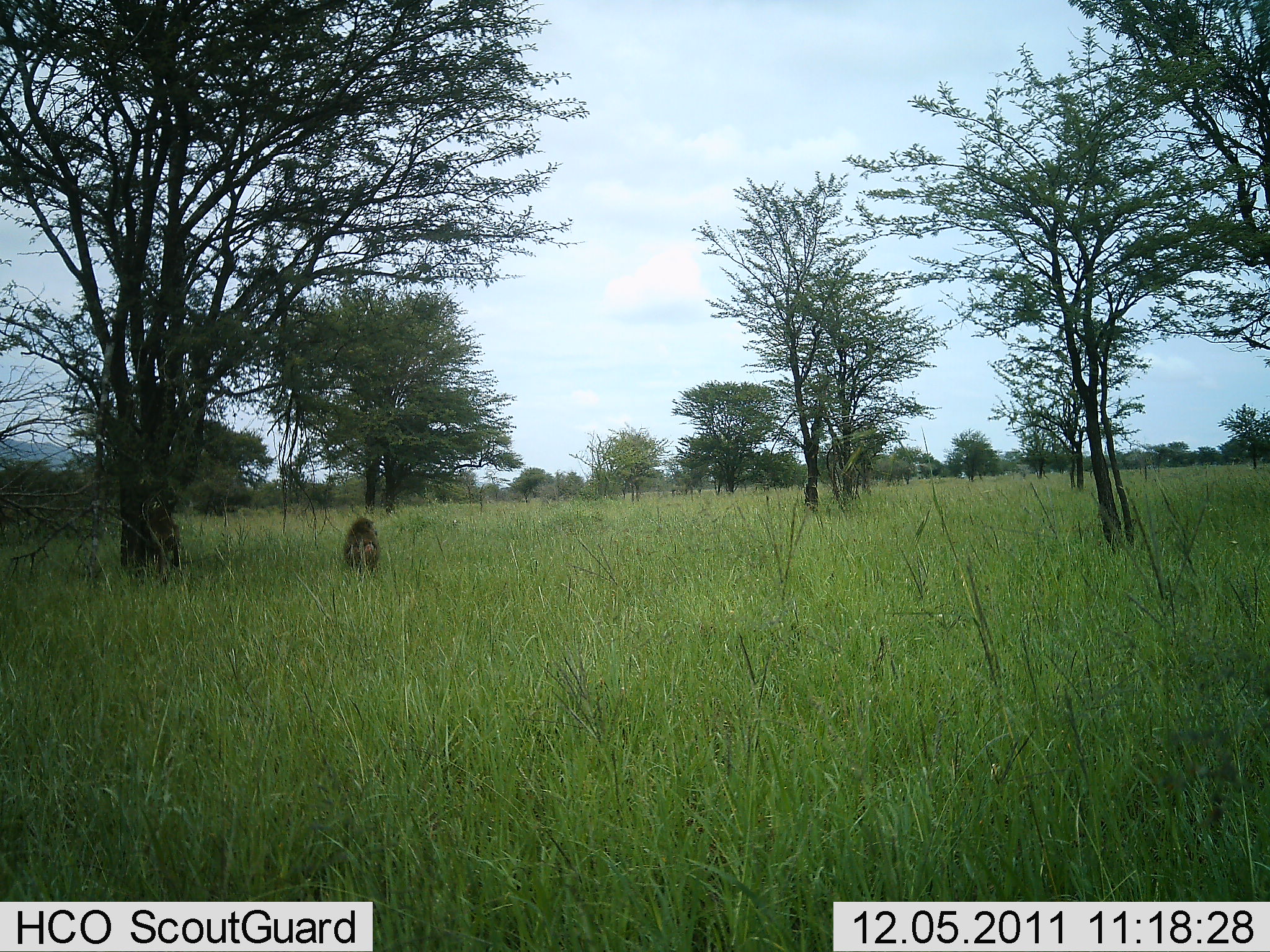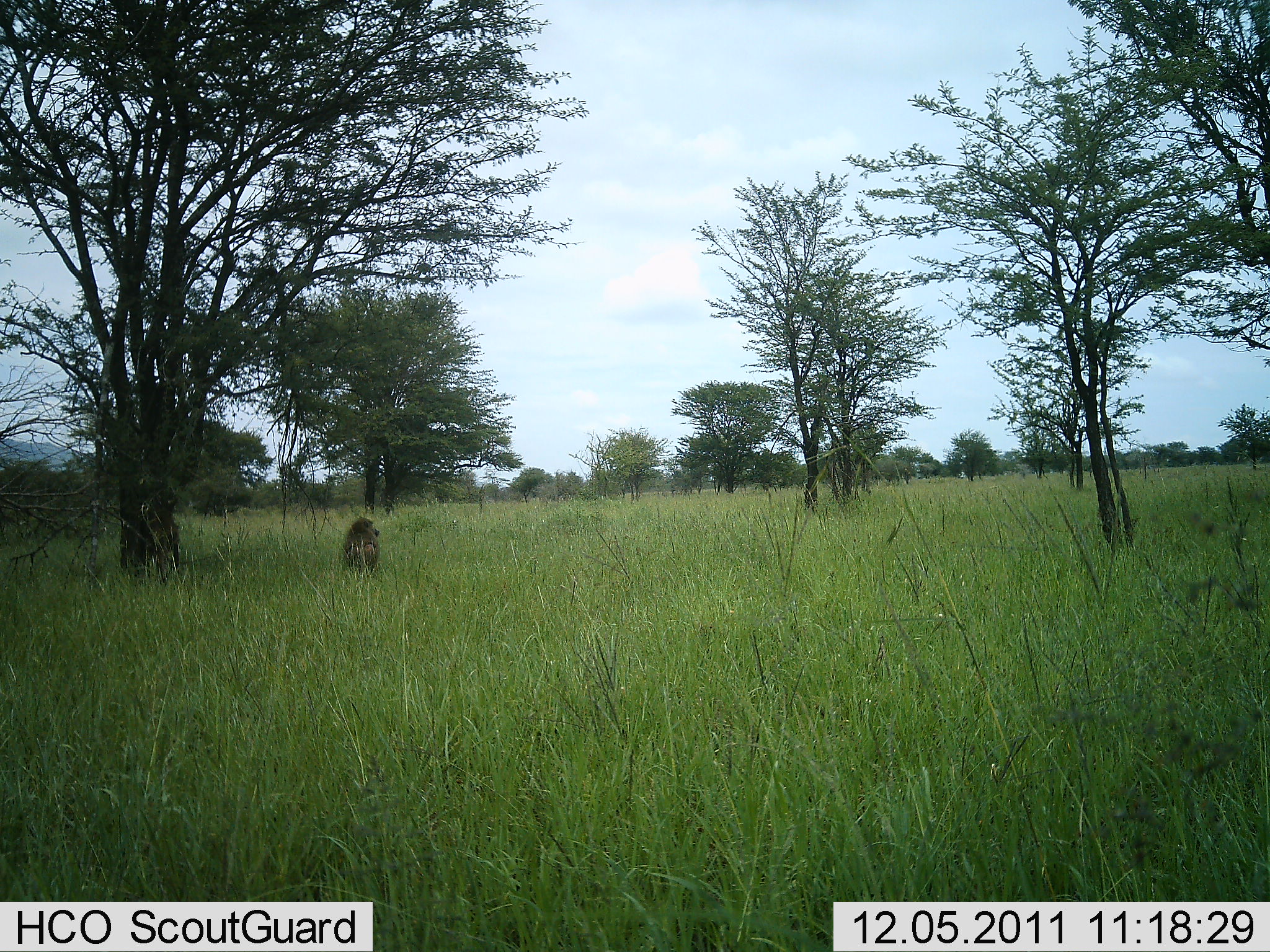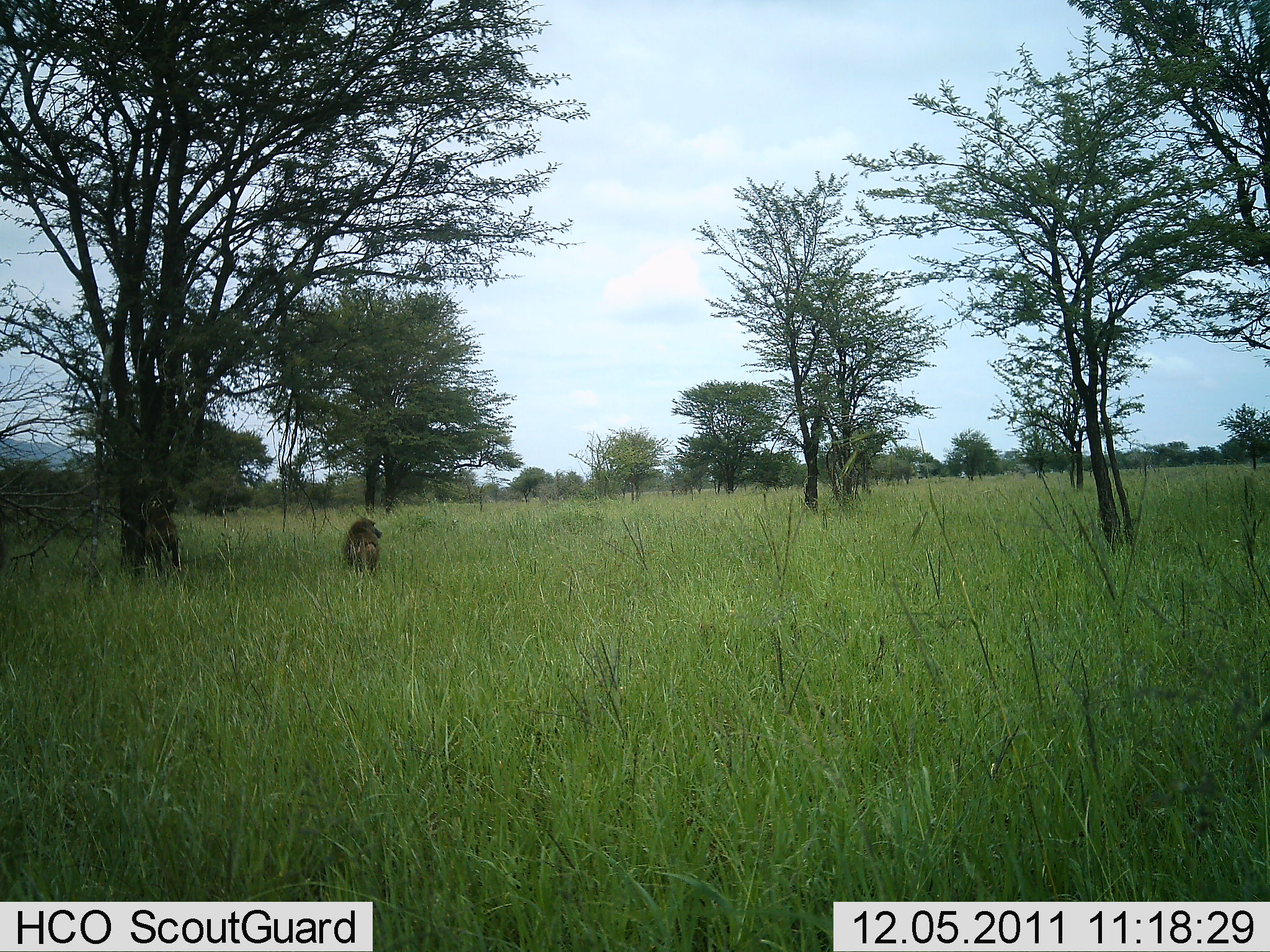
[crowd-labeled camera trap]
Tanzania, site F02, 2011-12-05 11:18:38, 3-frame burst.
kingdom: Animalia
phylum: Chordata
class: Mammalia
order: Primates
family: Cercopithecidae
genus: Papio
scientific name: Papio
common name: baboon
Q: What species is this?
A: Baboon (Papio).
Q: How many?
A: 1.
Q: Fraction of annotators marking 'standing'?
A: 46%.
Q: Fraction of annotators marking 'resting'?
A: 54%.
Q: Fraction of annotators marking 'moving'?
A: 15%.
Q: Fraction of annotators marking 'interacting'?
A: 0%.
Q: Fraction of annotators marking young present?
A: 0%.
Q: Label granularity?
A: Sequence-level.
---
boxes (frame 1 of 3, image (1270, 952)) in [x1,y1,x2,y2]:
animal: [341,518,382,581]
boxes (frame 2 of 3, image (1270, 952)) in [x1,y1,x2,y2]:
animal: [340,516,382,579]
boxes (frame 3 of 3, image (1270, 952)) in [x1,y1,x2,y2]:
animal: [342,516,384,579]